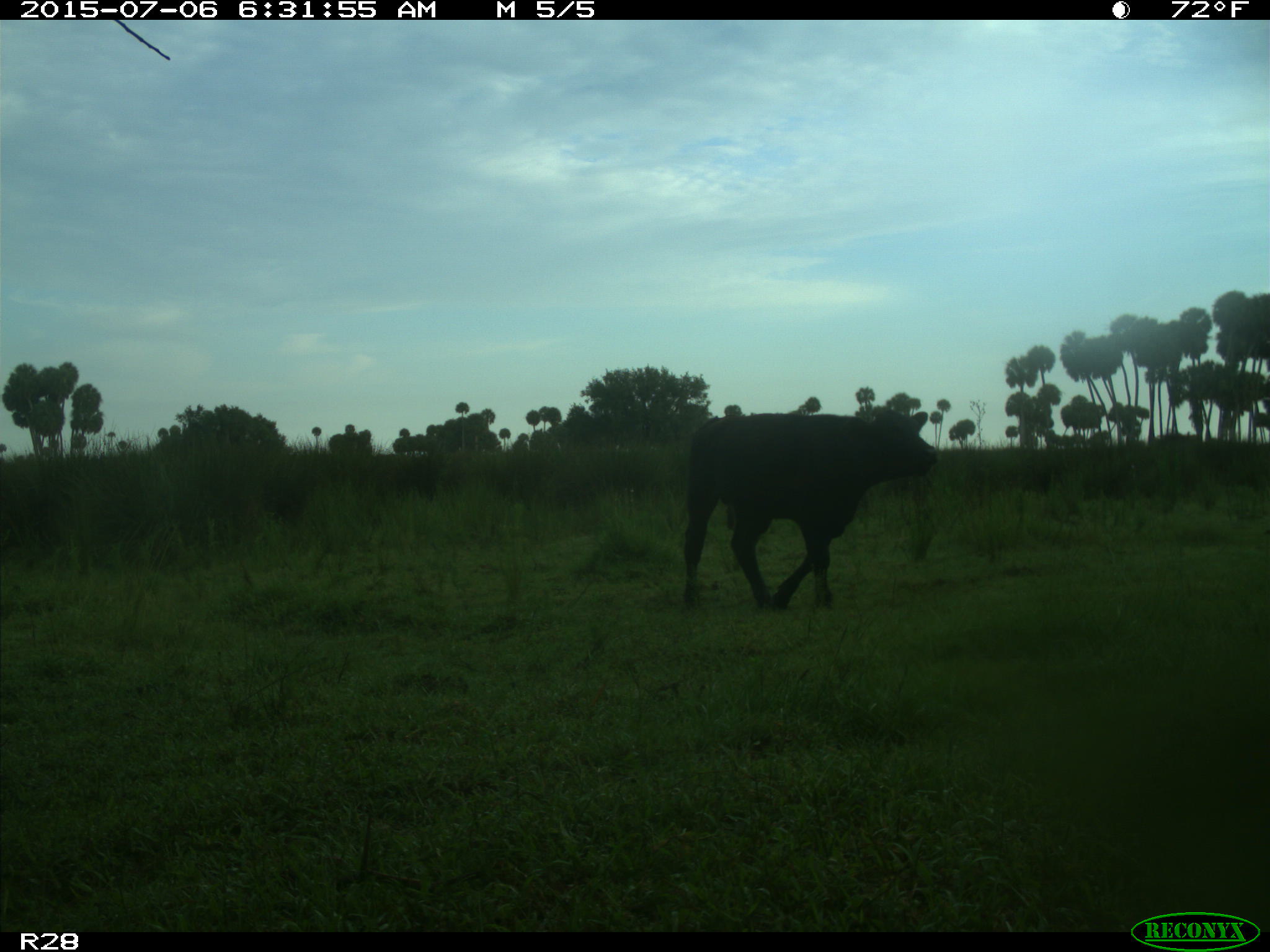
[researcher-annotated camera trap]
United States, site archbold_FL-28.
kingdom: Animalia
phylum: Chordata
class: Mammalia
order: Artiodactyla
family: Bovidae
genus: Bos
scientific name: Bos taurus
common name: domestic cow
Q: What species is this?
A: Bos taurus (domestic cow).